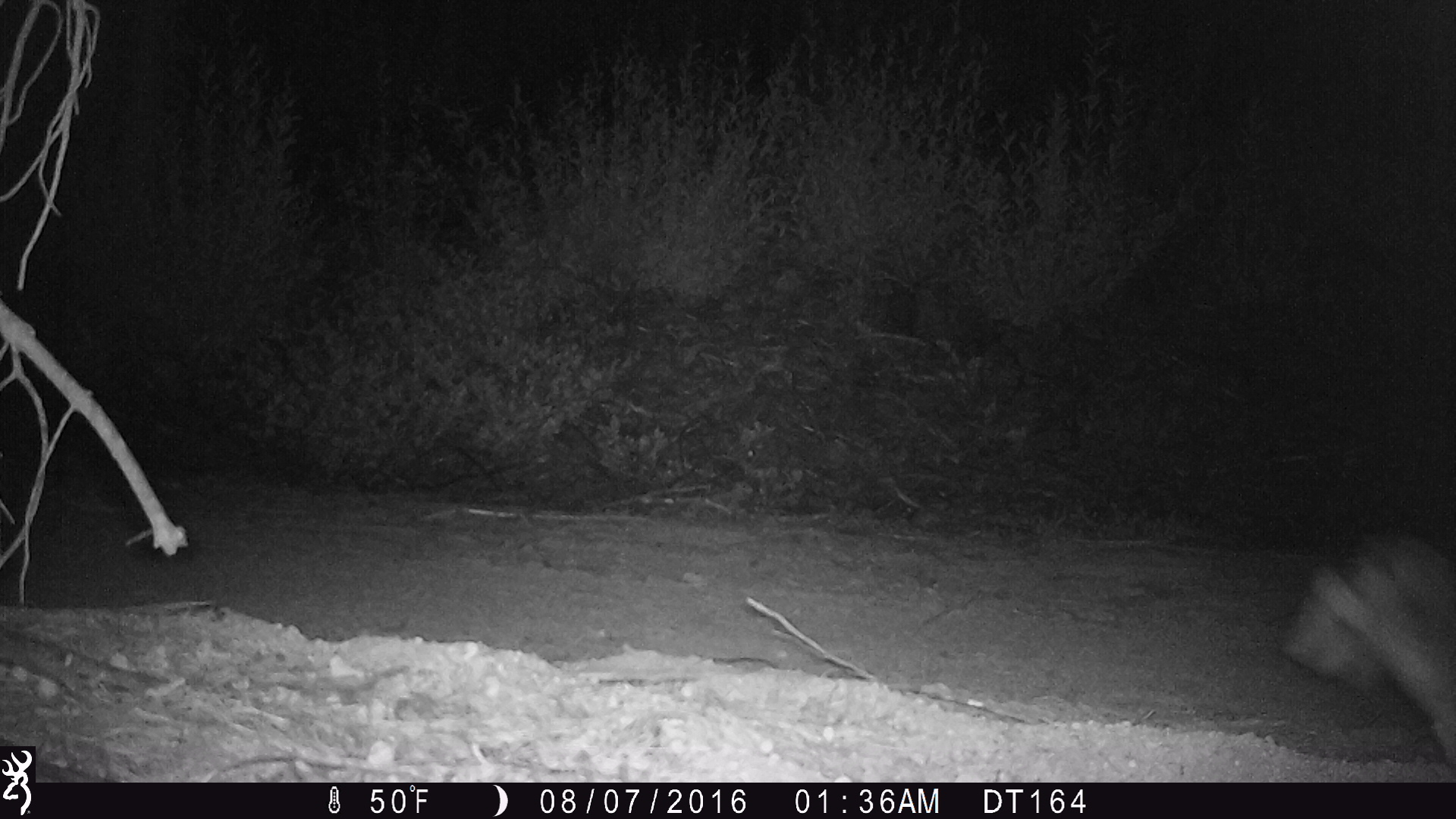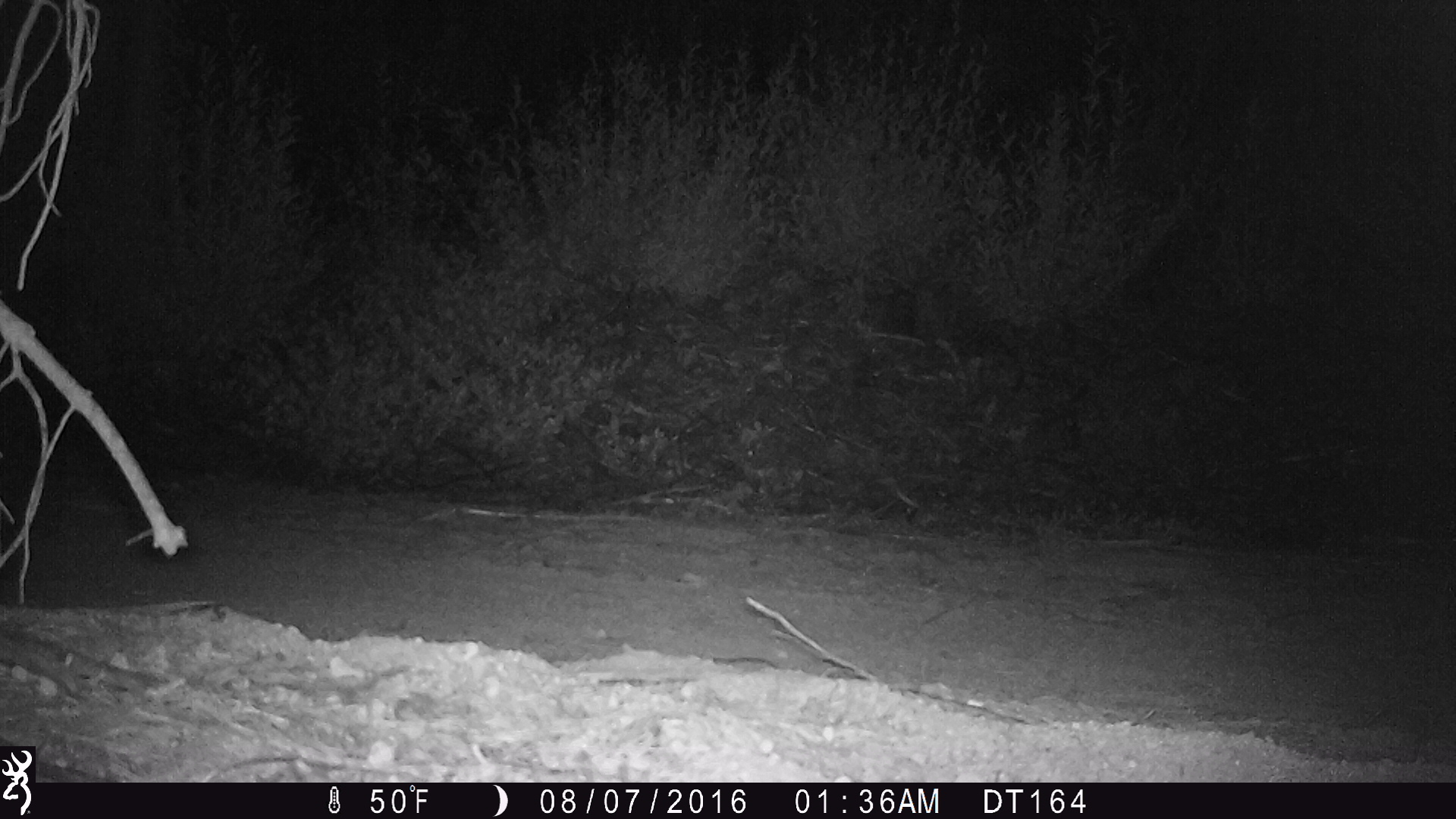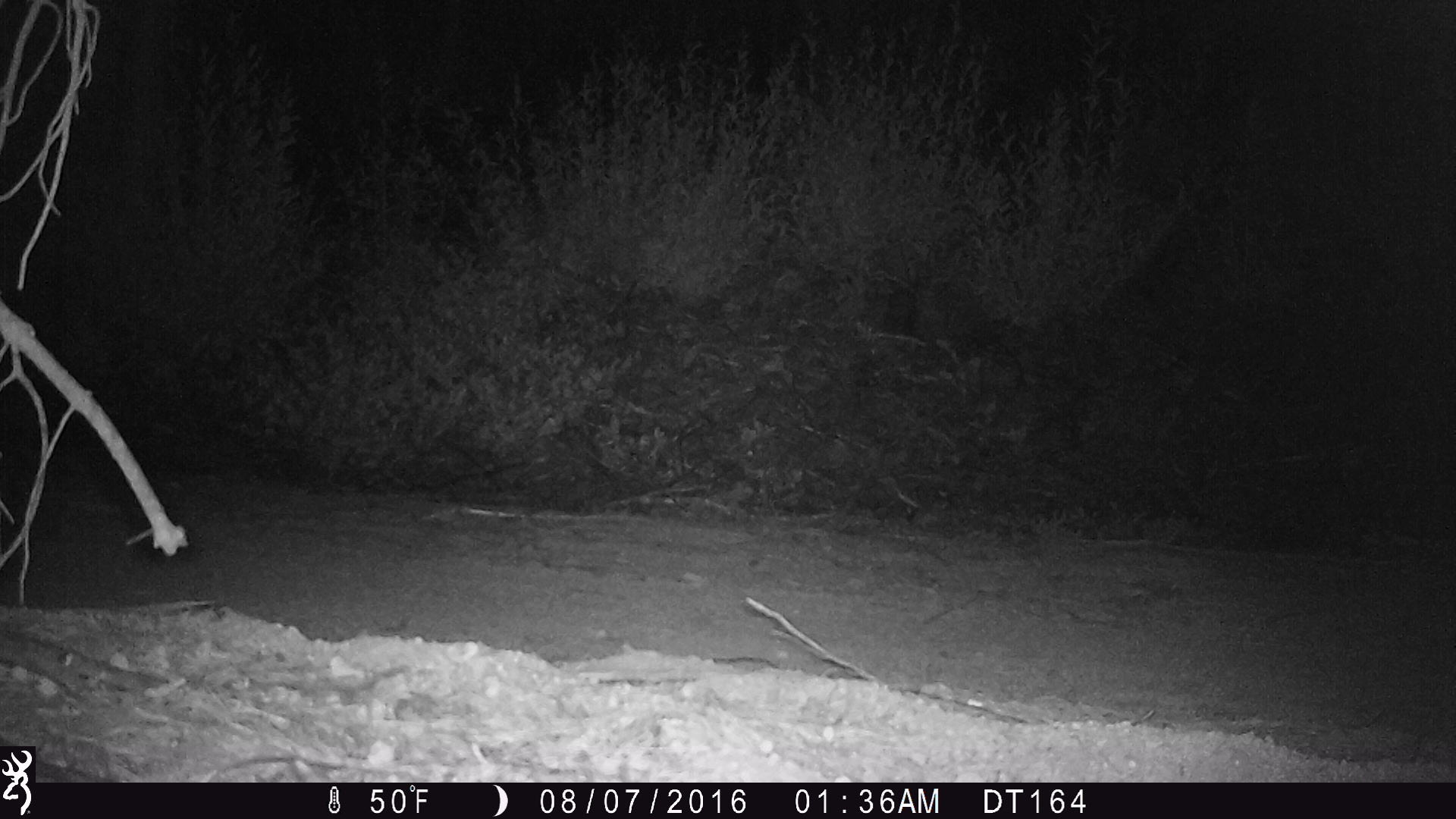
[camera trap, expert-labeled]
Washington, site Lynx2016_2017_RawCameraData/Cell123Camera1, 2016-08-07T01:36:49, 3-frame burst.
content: unidentified animal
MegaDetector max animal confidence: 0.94